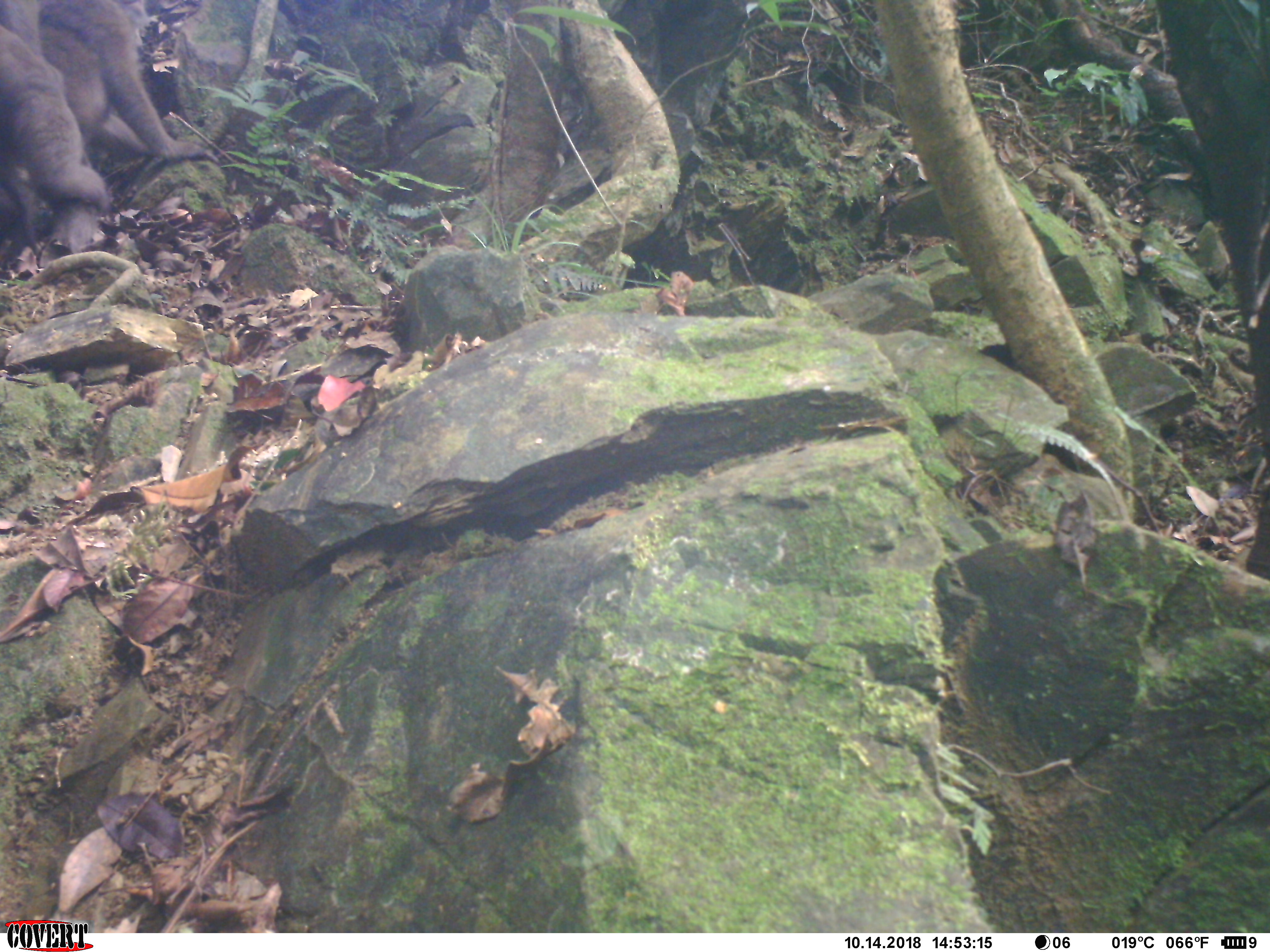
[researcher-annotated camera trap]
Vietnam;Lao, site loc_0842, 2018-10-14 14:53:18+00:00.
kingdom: Animalia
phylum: Chordata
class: Mammalia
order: Primates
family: Cercopithecidae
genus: Macaca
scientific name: Macaca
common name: macaque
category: macaque not stump tailed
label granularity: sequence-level